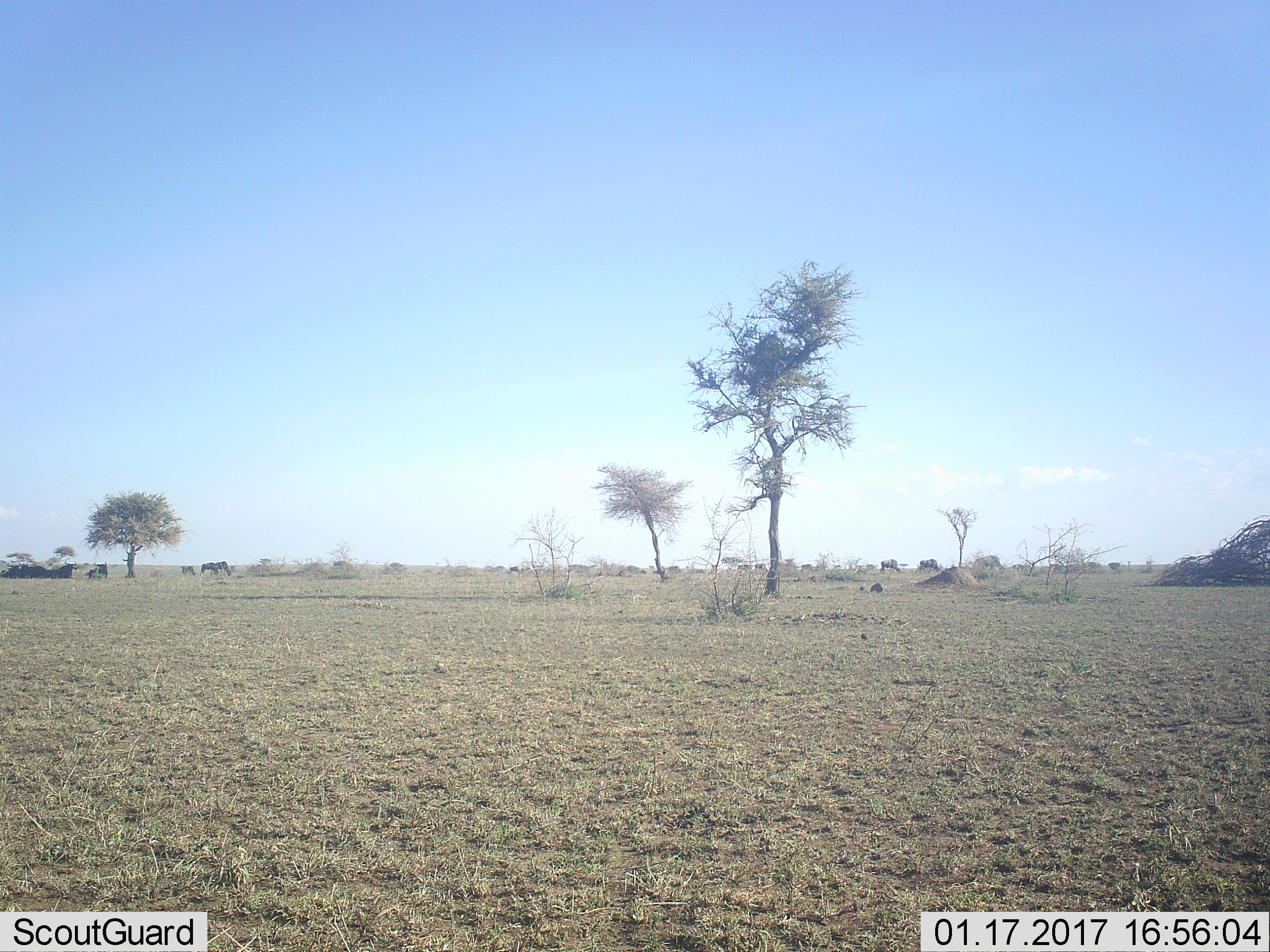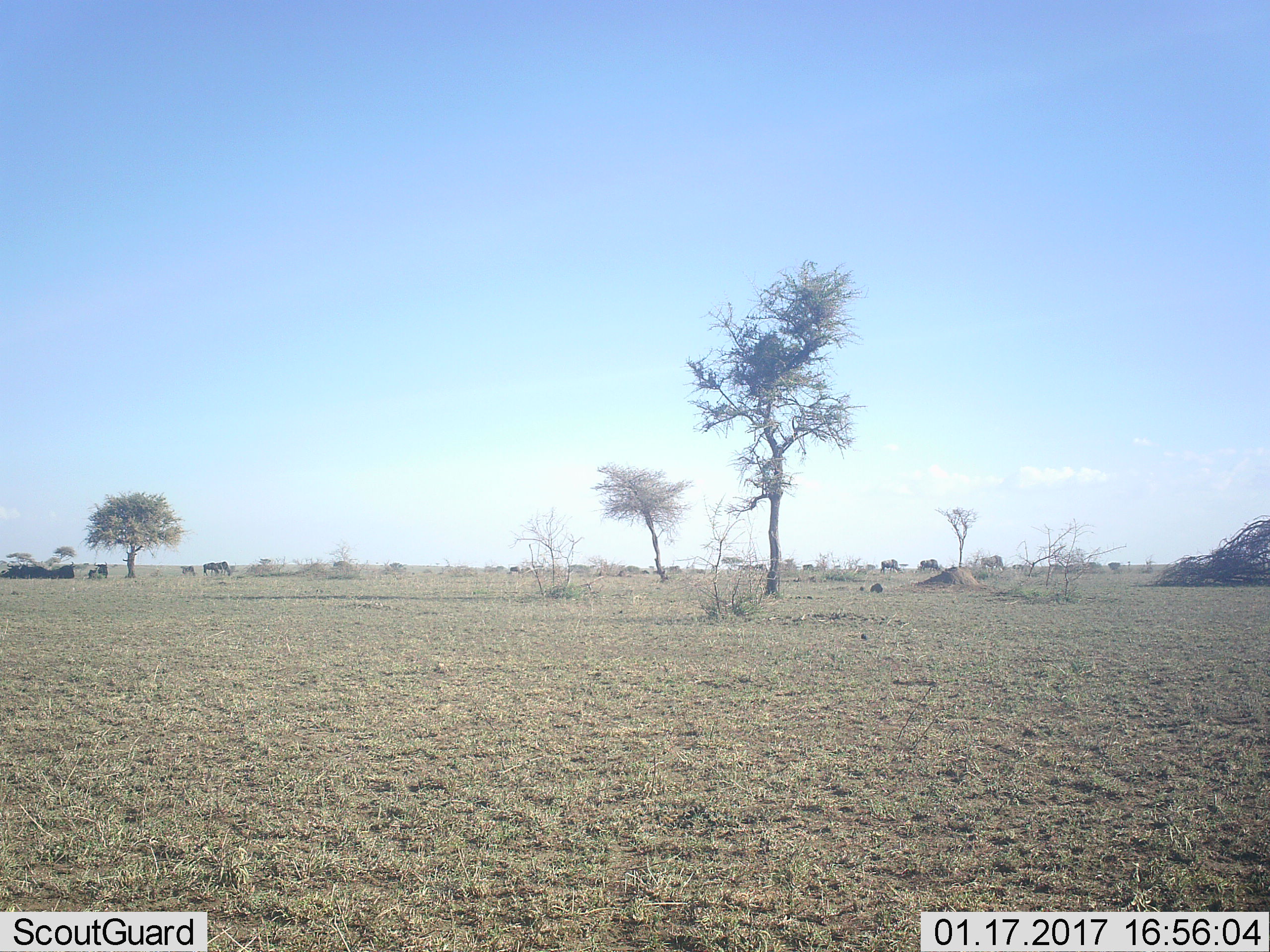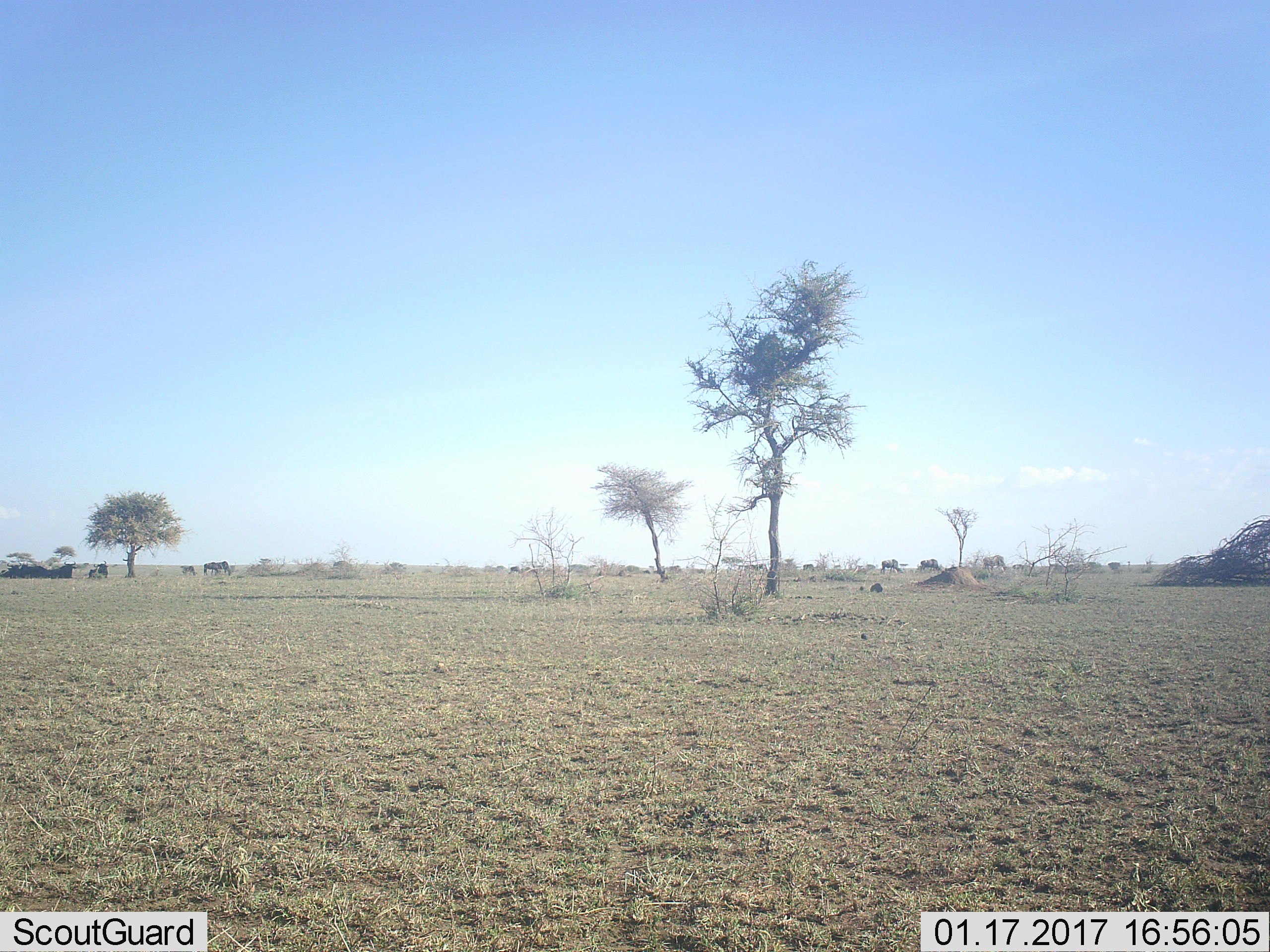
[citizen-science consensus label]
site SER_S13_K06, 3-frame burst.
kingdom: Animalia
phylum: Chordata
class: Mammalia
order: Artiodactyla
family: Bovidae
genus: Connochaetes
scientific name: Connochaetes taurinus taurinus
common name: blue wildebeest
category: wildebeestblue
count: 11-50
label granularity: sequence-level